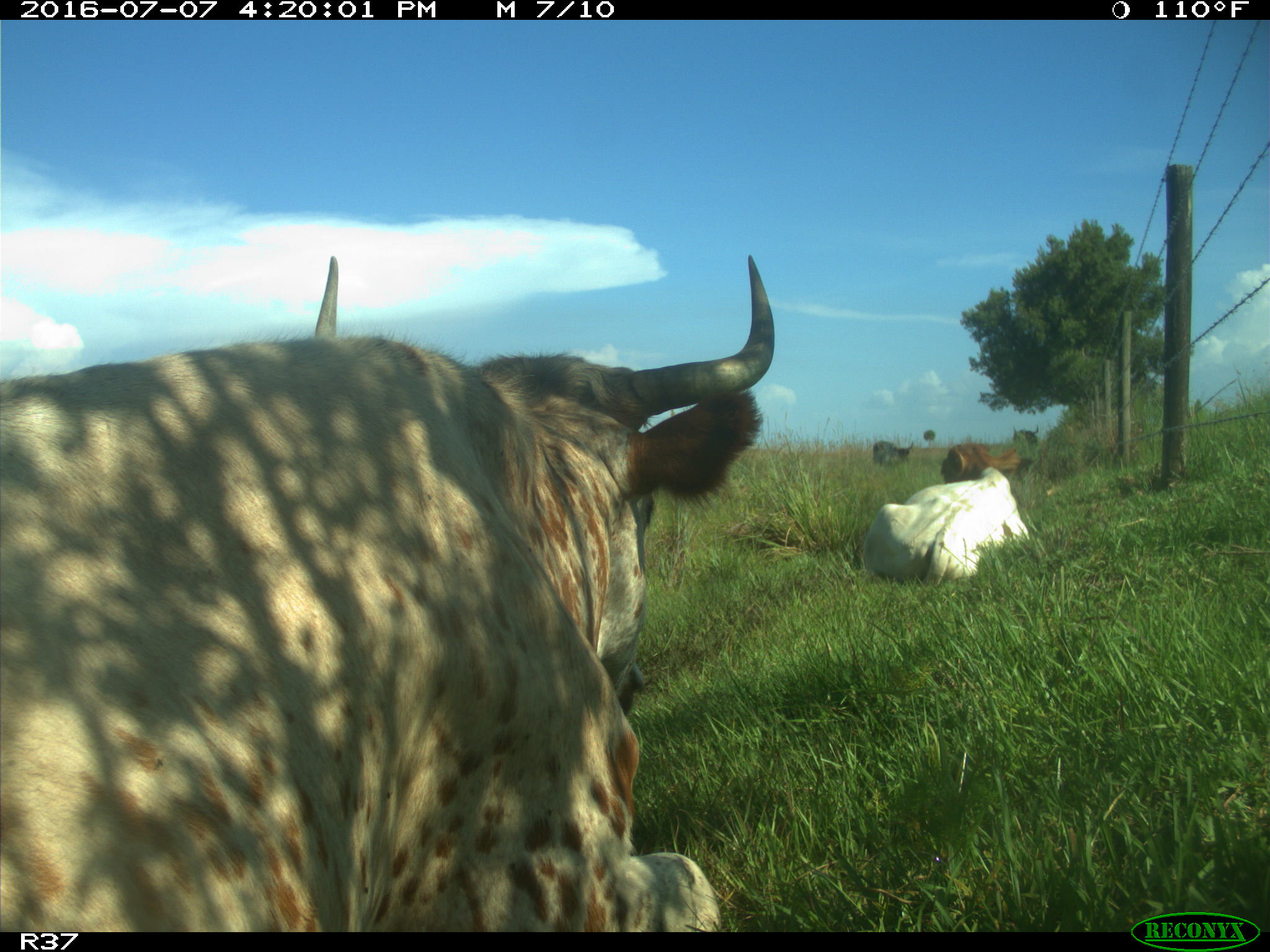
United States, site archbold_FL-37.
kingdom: Animalia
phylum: Chordata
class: Mammalia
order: Artiodactyla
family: Bovidae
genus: Bos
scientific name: Bos taurus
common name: domestic cow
Bos taurus (domestic cow).